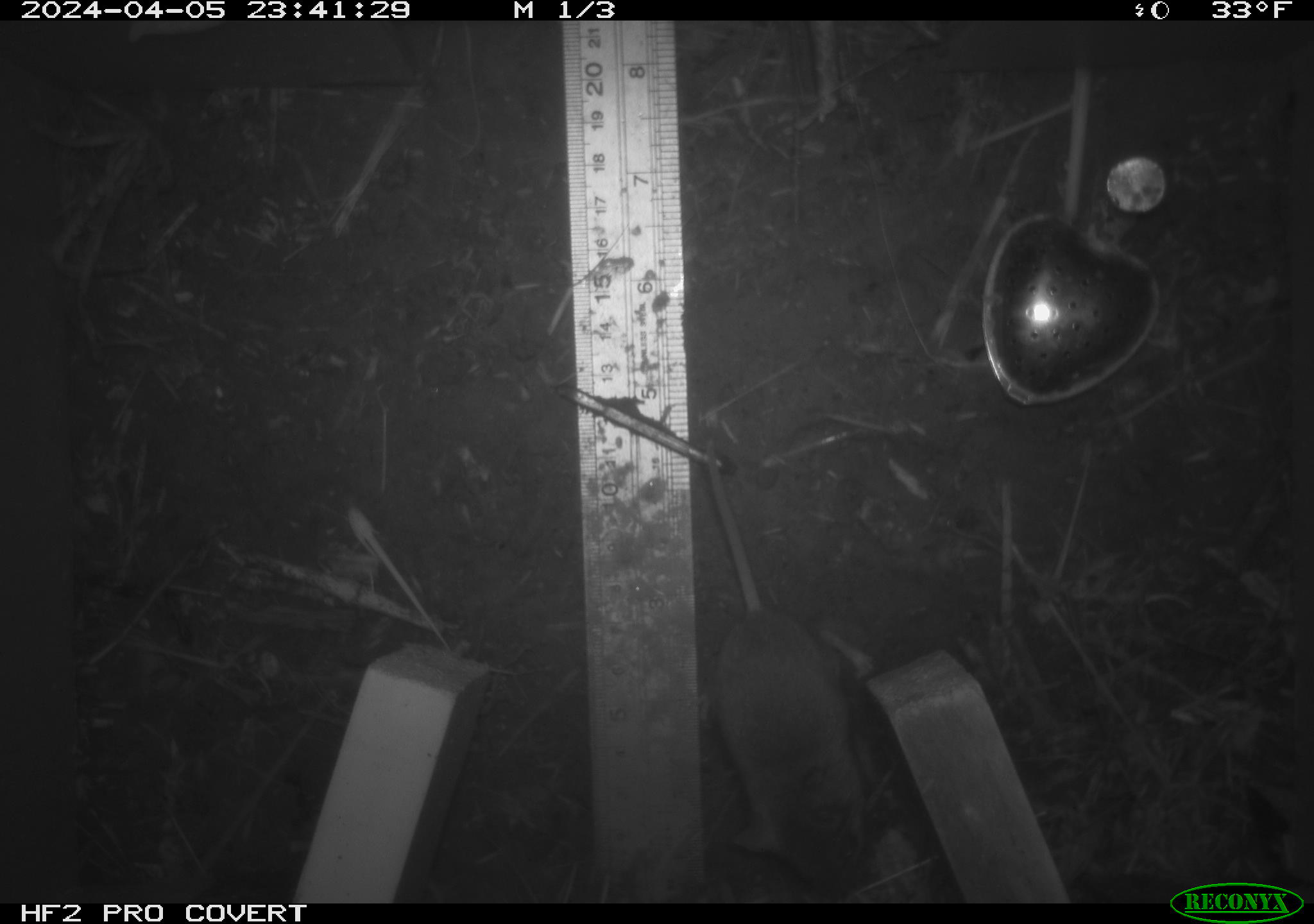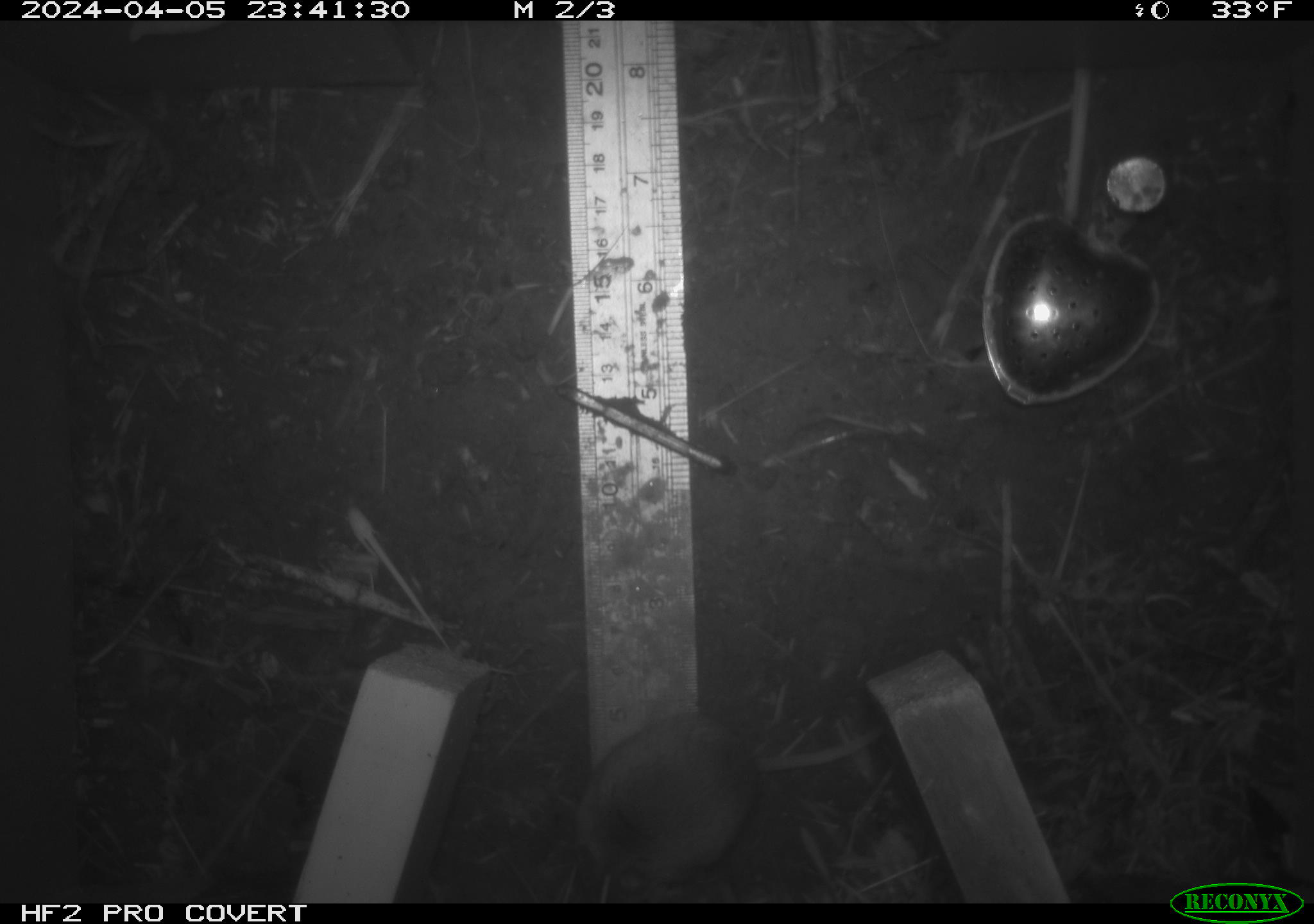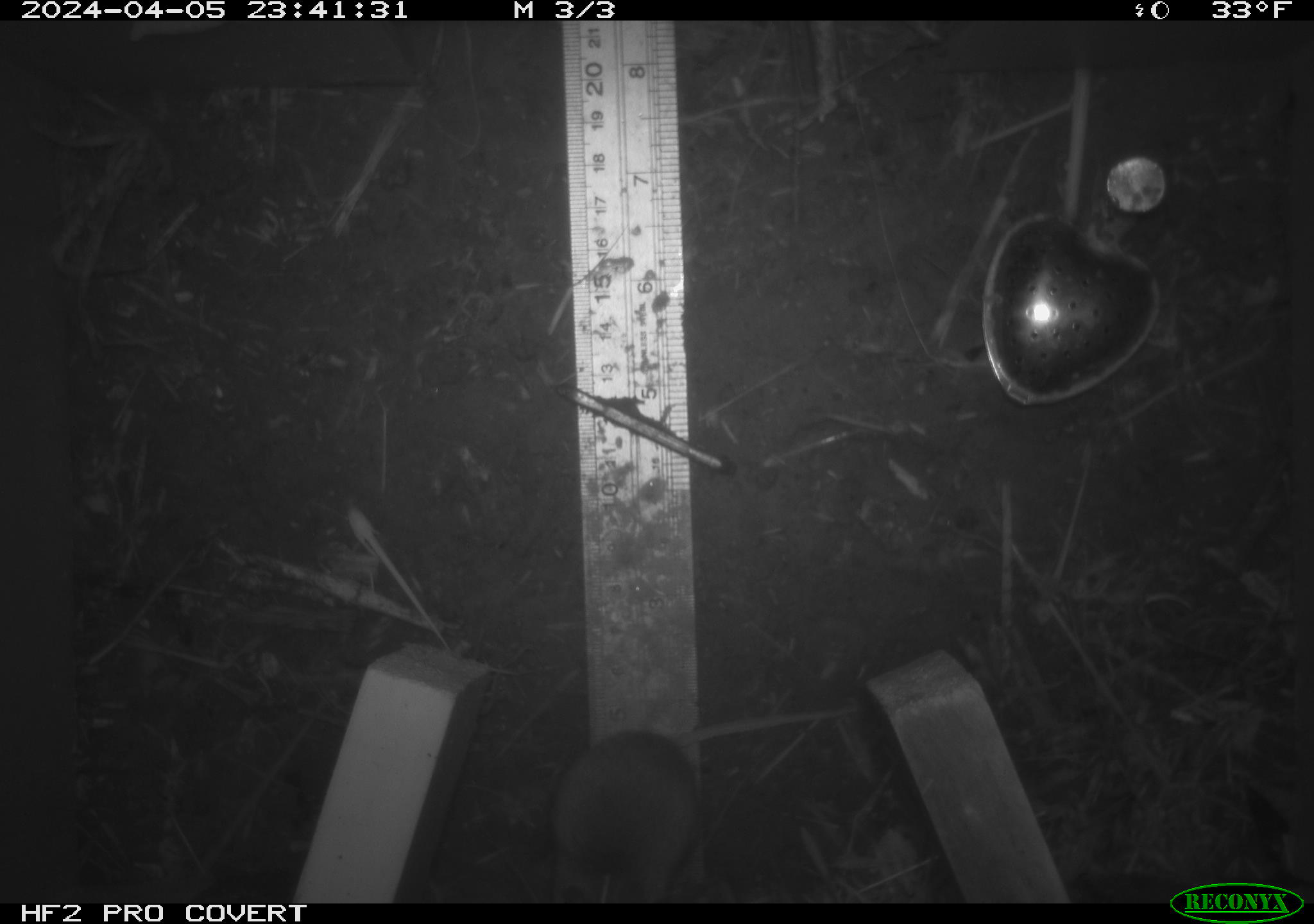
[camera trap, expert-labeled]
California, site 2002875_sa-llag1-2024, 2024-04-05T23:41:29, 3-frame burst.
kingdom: Animalia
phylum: Chordata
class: Mammalia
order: Rodentia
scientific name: Rodentia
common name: mouse species